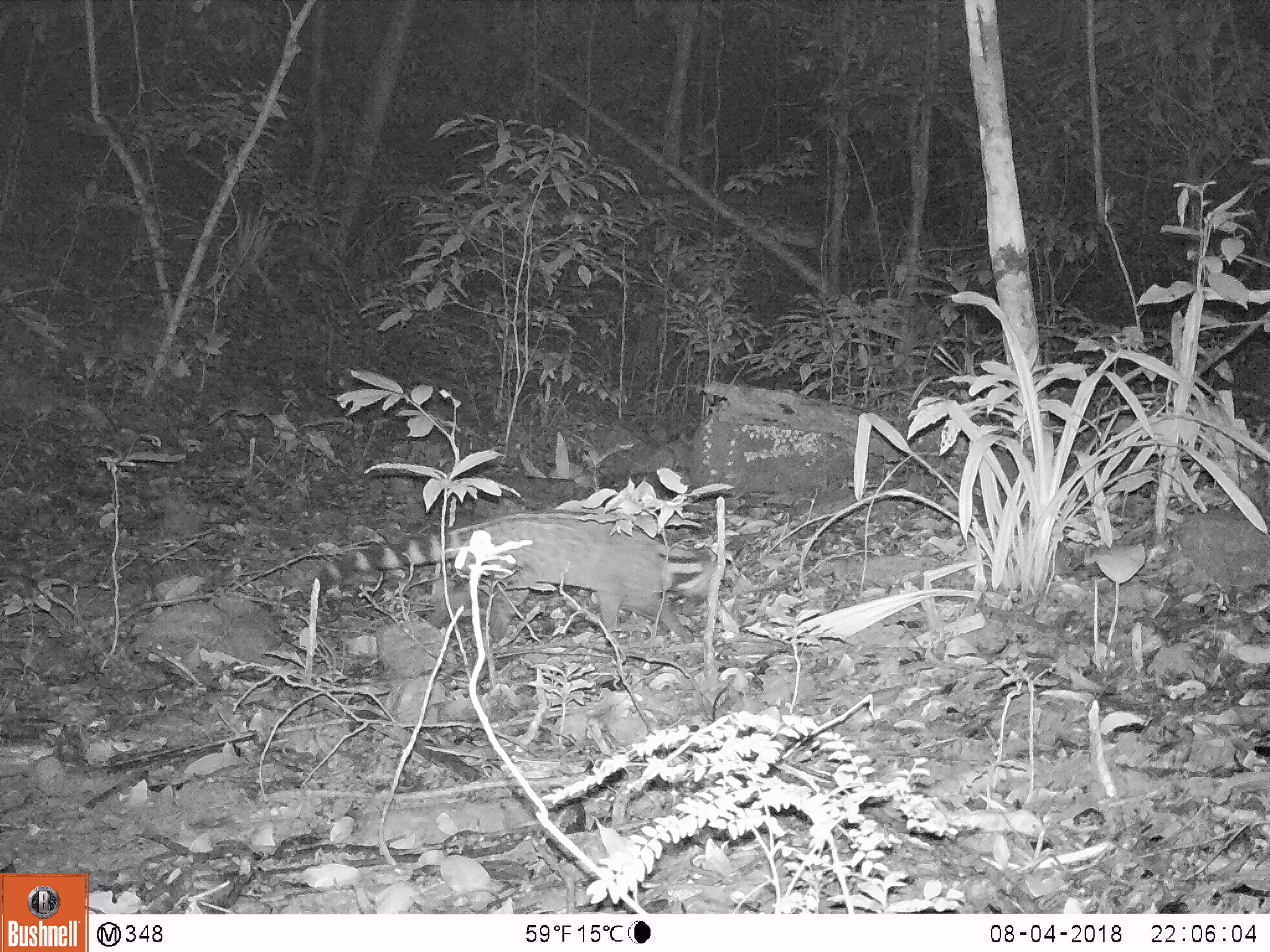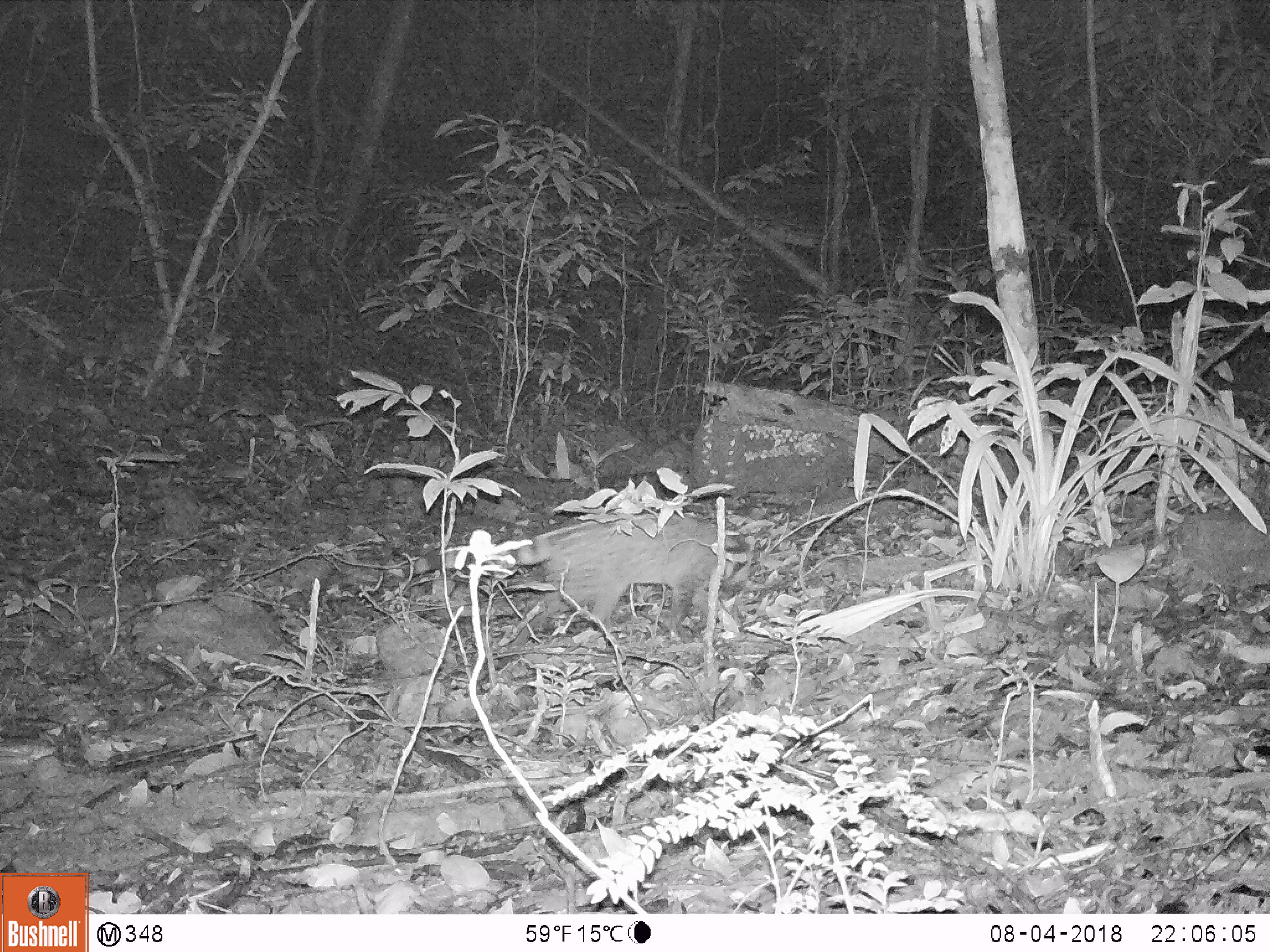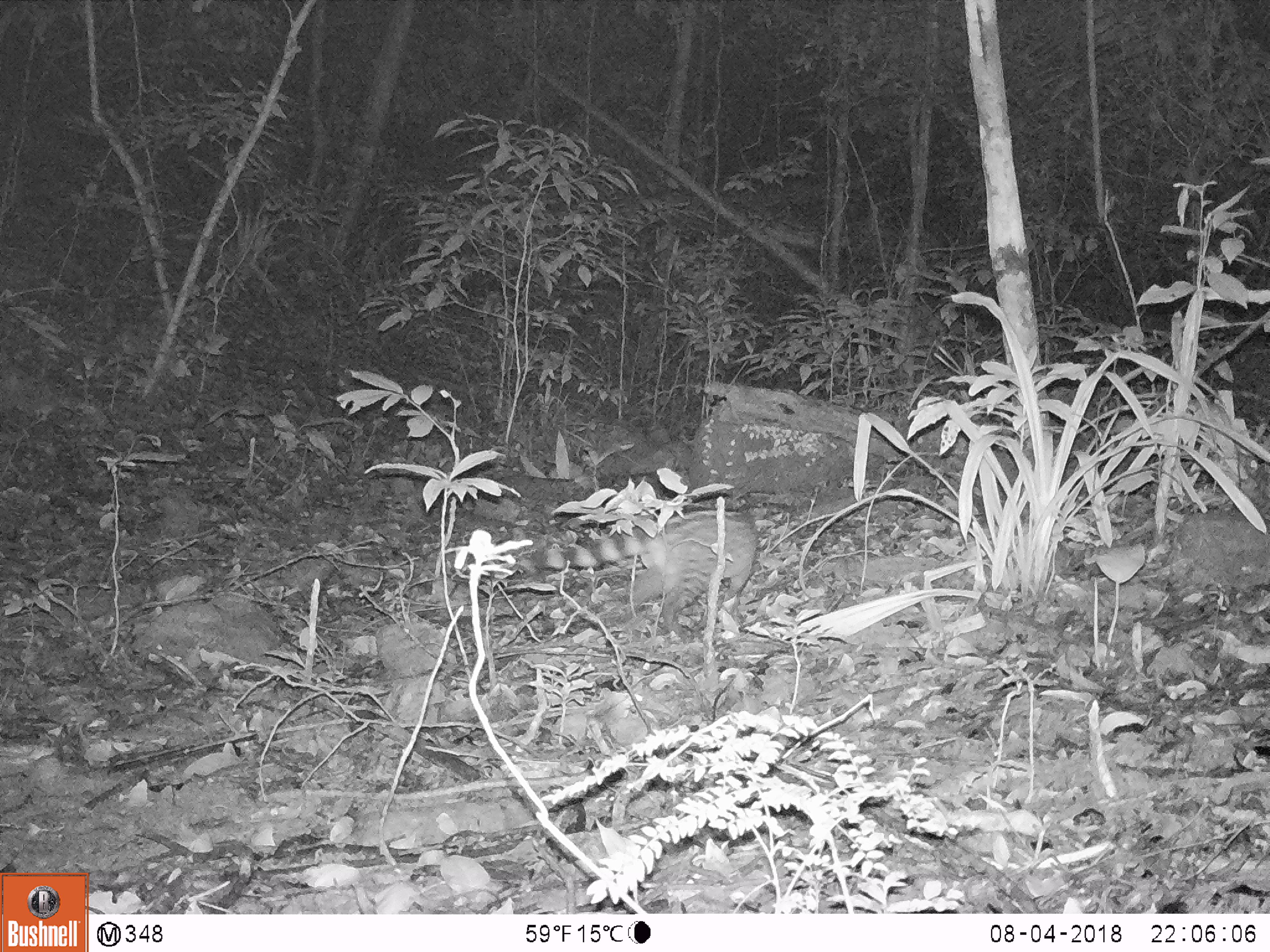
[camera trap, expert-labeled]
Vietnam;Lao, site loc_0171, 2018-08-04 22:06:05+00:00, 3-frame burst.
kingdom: Animalia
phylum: Chordata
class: Mammalia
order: Carnivora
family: Viverridae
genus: Viverra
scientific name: Viverra zibetha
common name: large indian civet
Large indian civet (Viverra zibetha). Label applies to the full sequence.